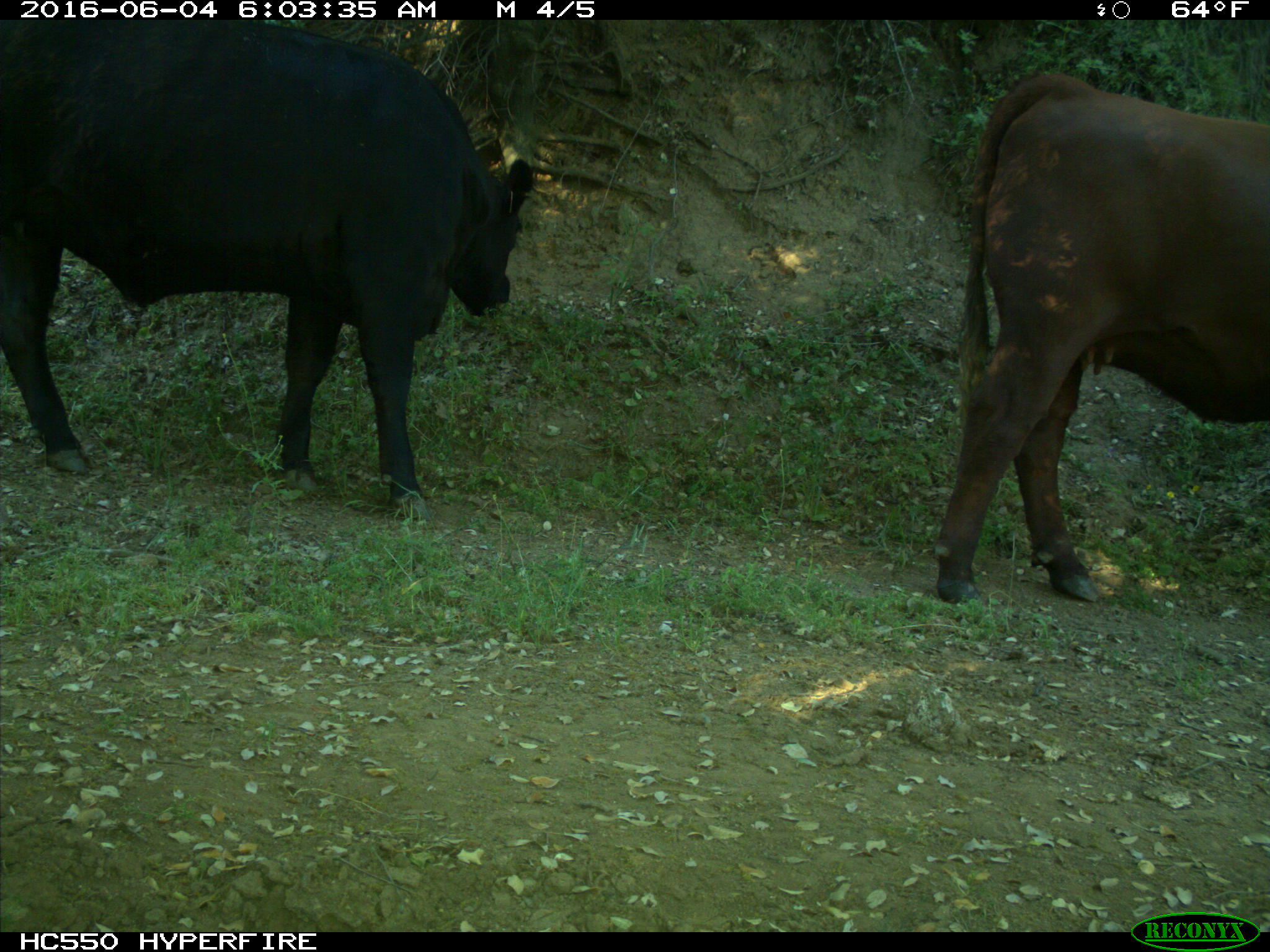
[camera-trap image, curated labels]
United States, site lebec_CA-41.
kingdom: Animalia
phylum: Chordata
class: Mammalia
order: Artiodactyla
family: Bovidae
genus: Bos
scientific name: Bos taurus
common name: domestic cow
Bos taurus (domestic cow).